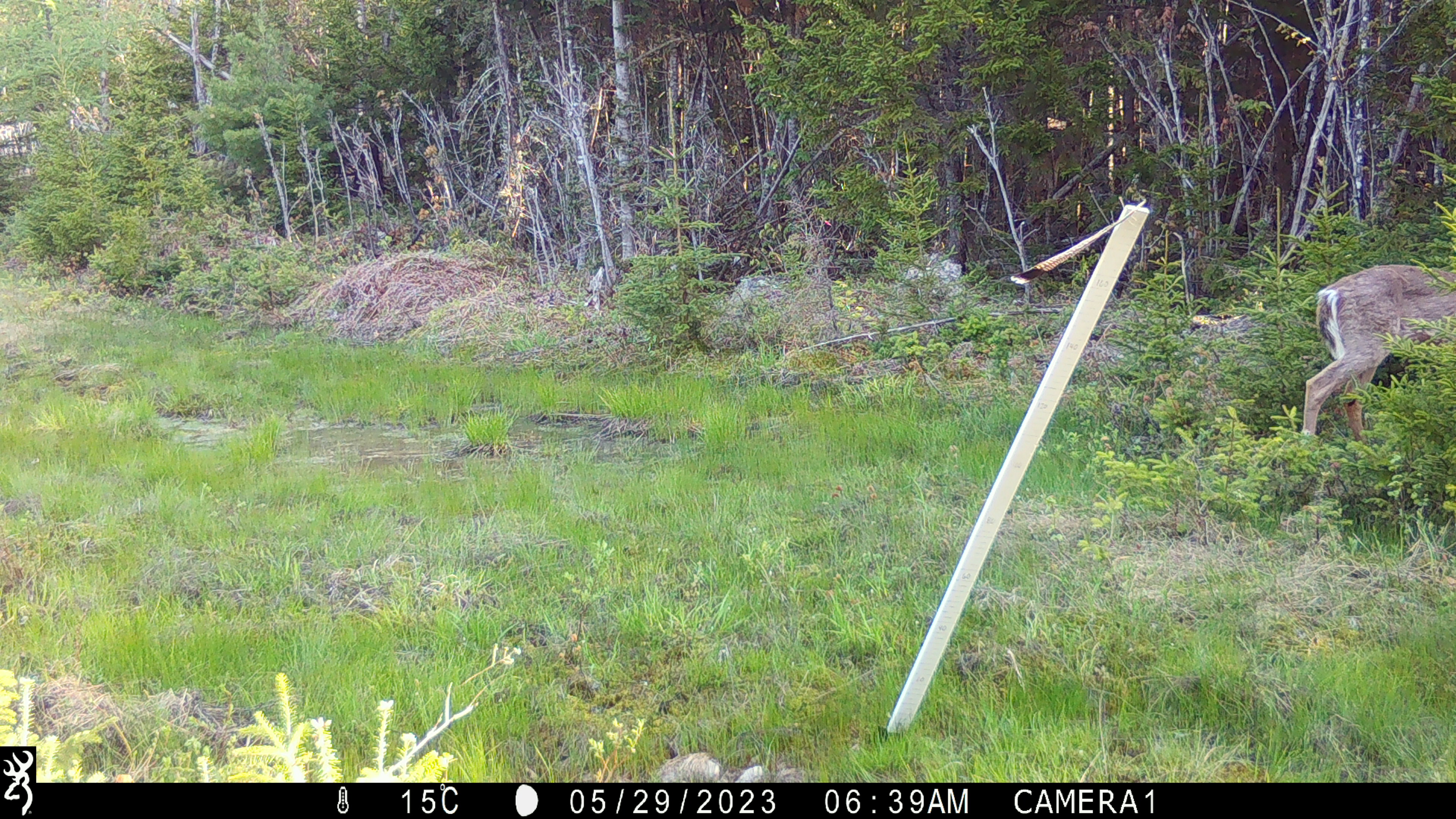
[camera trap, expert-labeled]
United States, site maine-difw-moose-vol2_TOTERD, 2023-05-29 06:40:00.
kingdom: Animalia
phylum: Chordata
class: Mammalia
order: Artiodactyla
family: Cervidae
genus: Odocoileus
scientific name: Odocoileus virginianus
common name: white-tailed deer